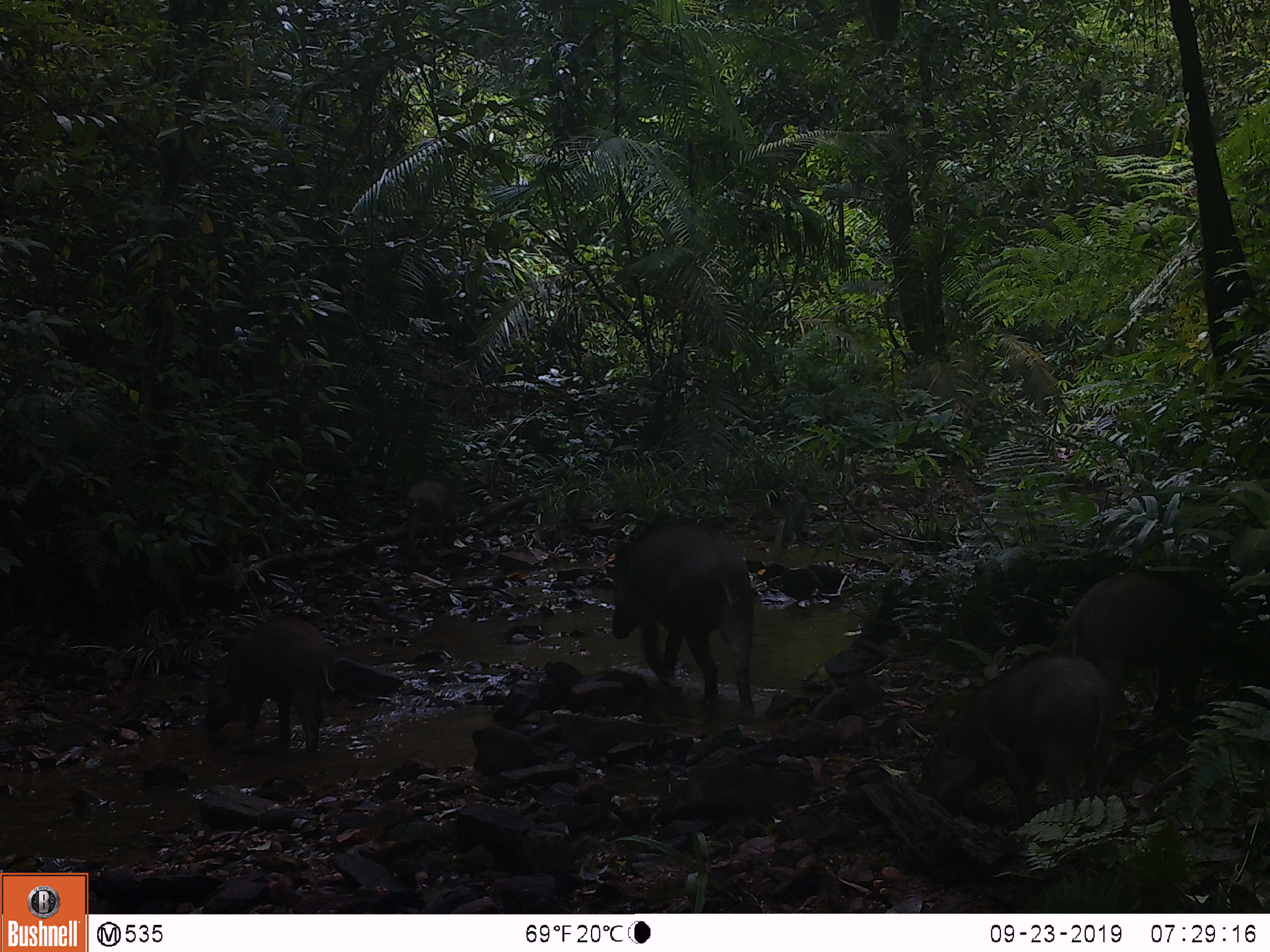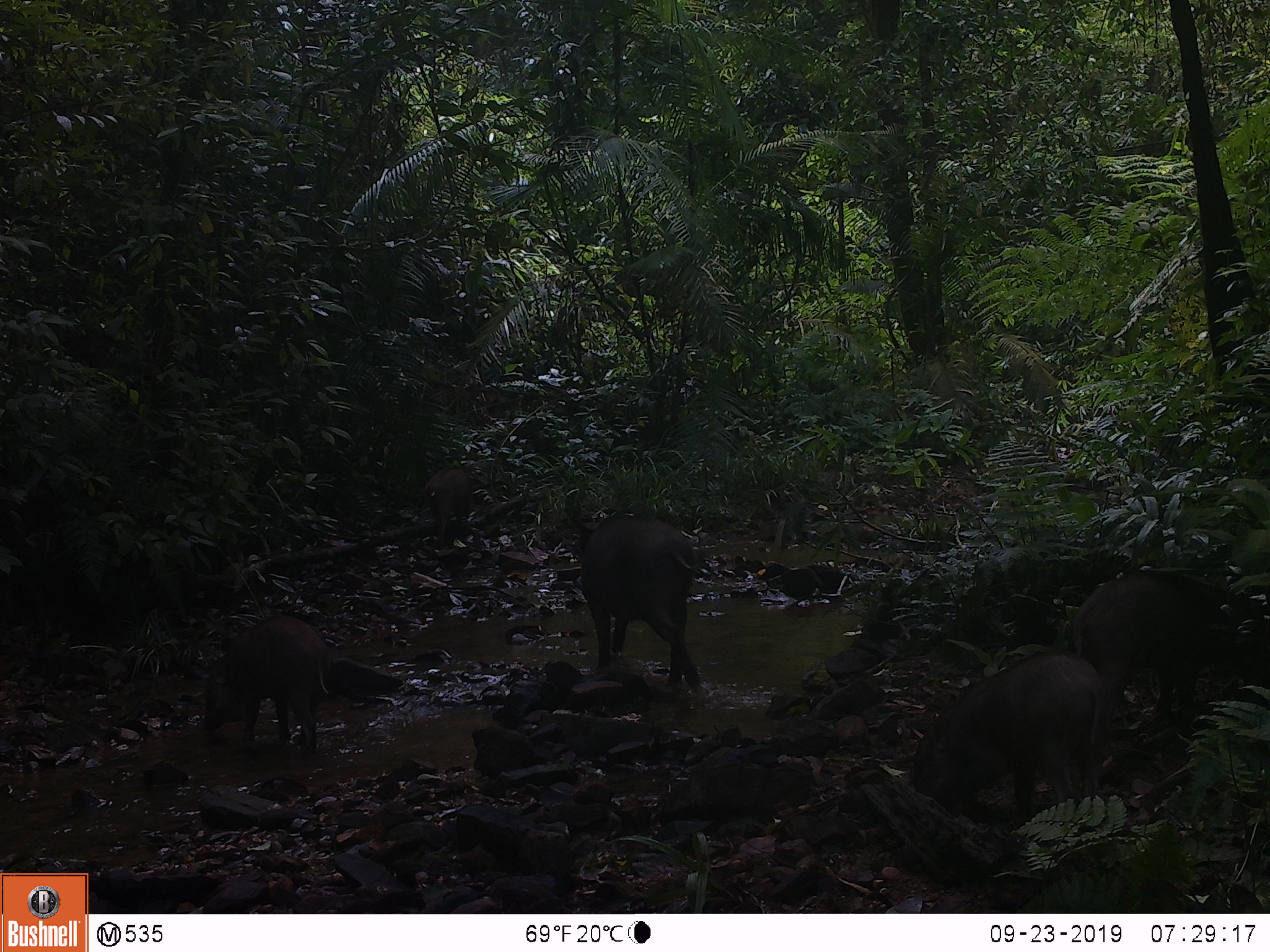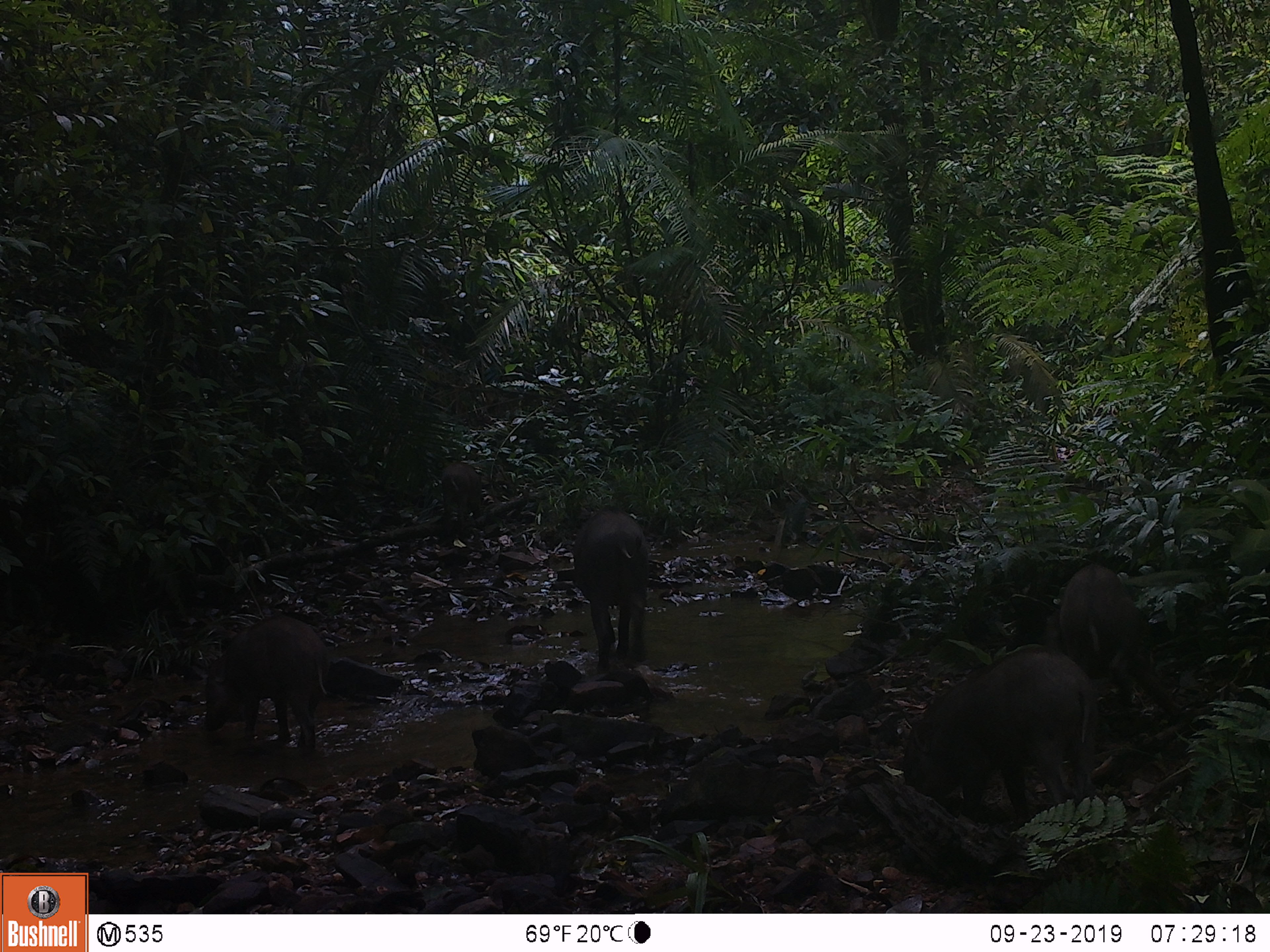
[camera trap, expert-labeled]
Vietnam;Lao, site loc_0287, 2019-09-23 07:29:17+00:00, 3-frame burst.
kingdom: Animalia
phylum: Chordata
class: Mammalia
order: Artiodactyla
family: Suidae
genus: Sus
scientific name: Sus scrofa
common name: eurasian wild pig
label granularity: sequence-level